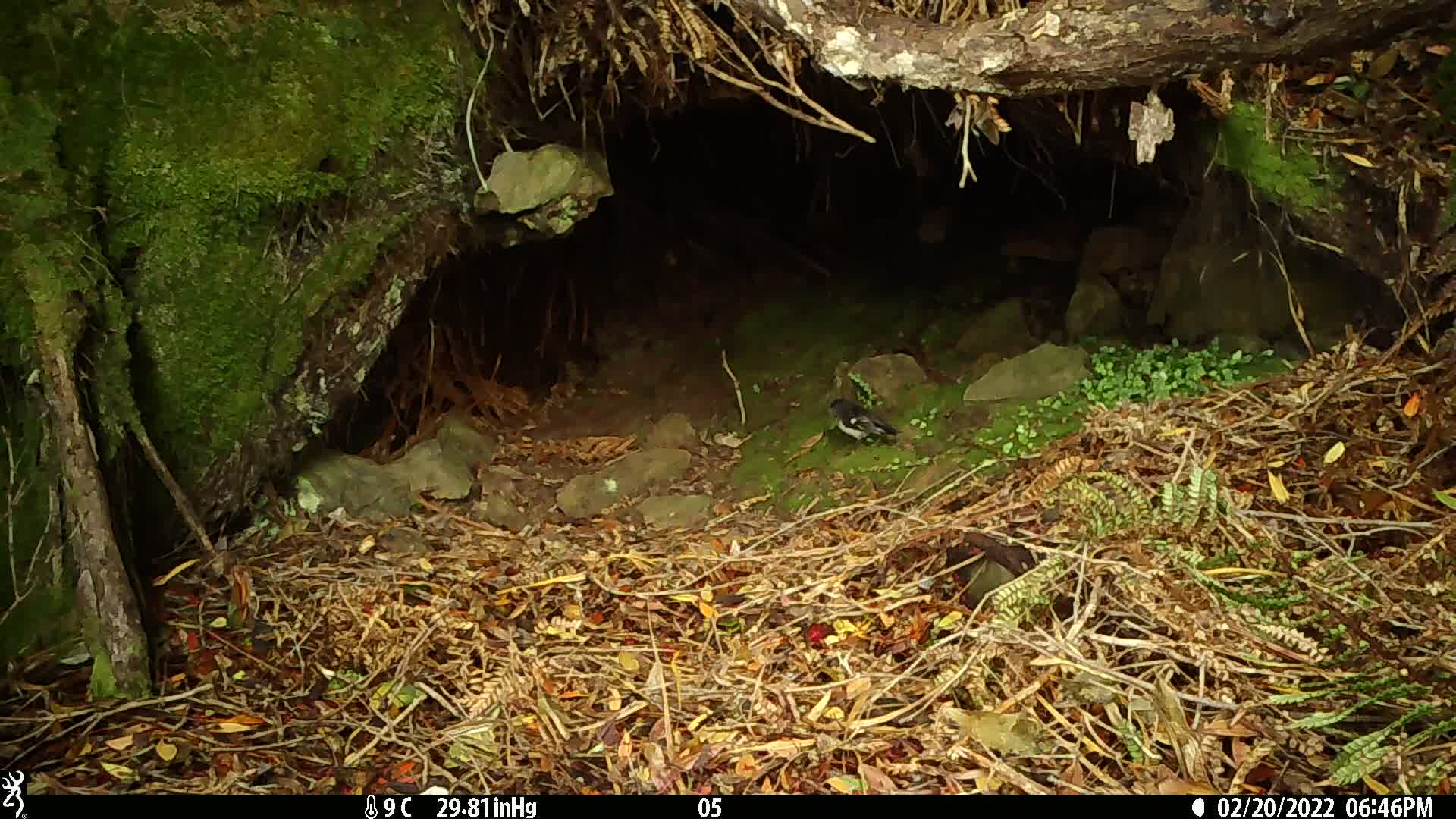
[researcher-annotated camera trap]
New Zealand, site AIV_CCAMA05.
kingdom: Animalia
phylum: Chordata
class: Aves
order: Passeriformes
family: Petroicidae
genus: Petroica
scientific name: Petroica macrocephala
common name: tomtit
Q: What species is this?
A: Tomtit (Petroica macrocephala).